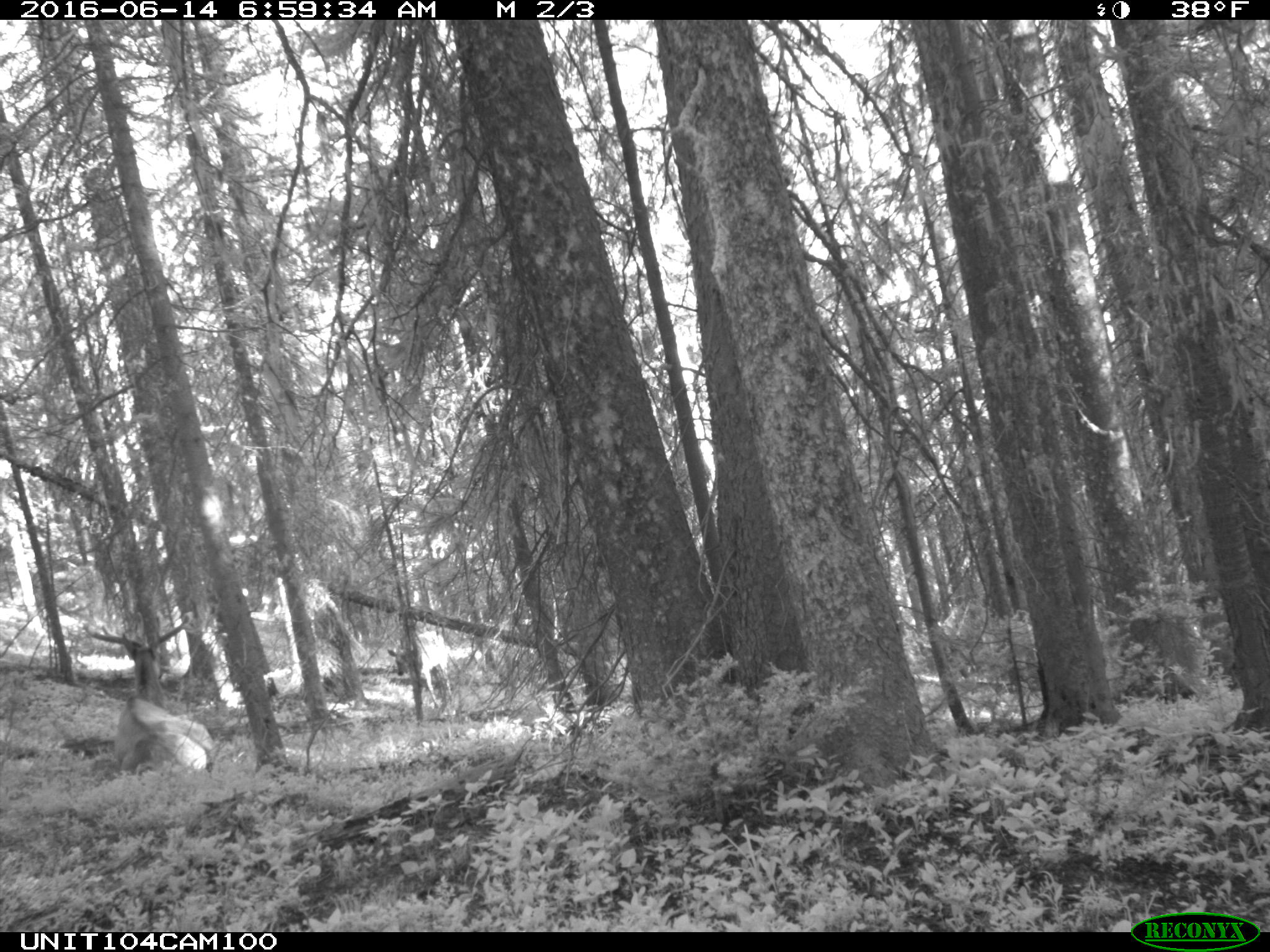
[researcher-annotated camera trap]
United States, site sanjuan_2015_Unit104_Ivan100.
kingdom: Animalia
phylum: Chordata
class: Mammalia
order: Artiodactyla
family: Cervidae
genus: Cervus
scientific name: Cervus elaphus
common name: red deer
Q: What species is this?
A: Cervus elaphus (red deer).